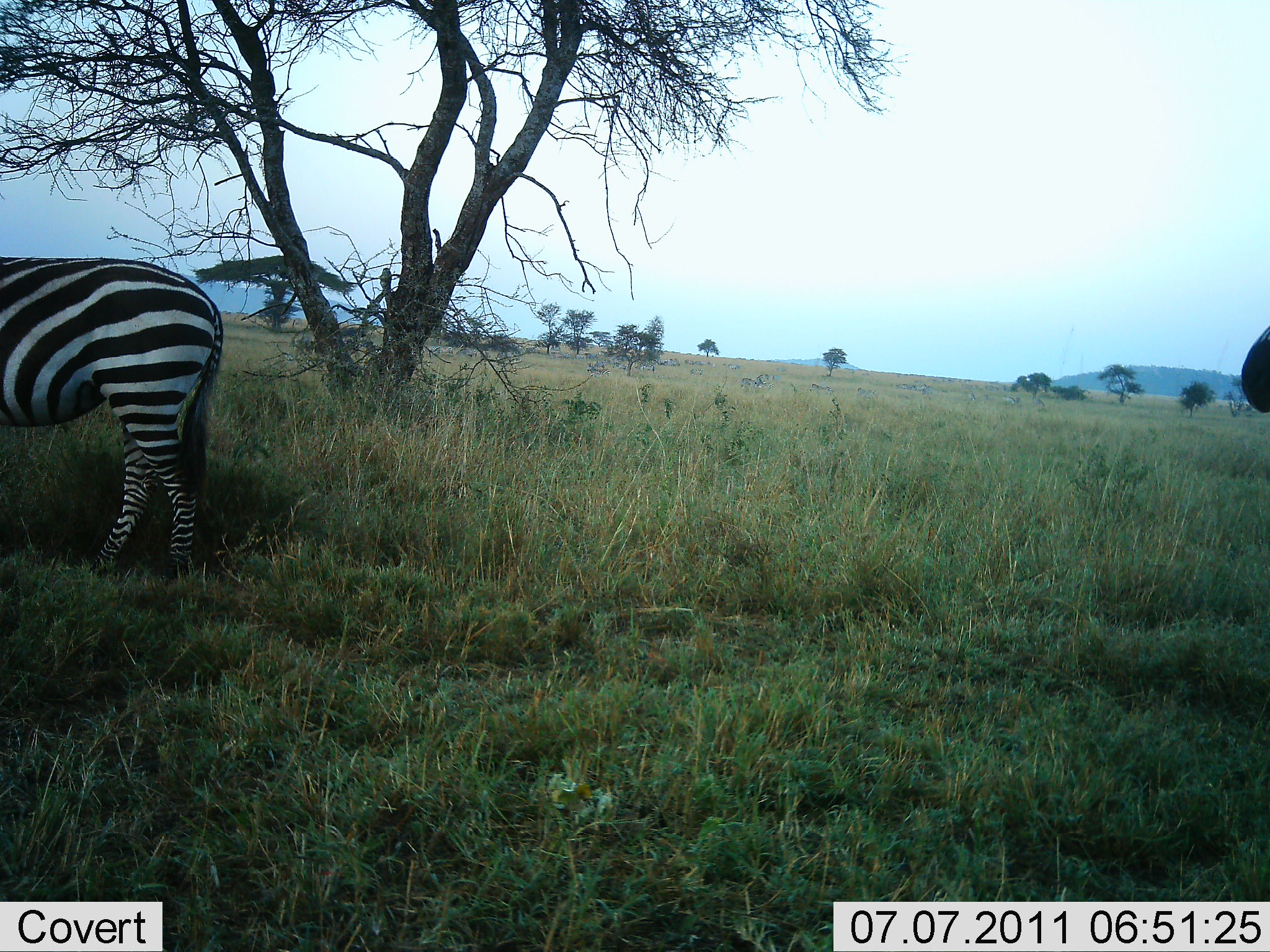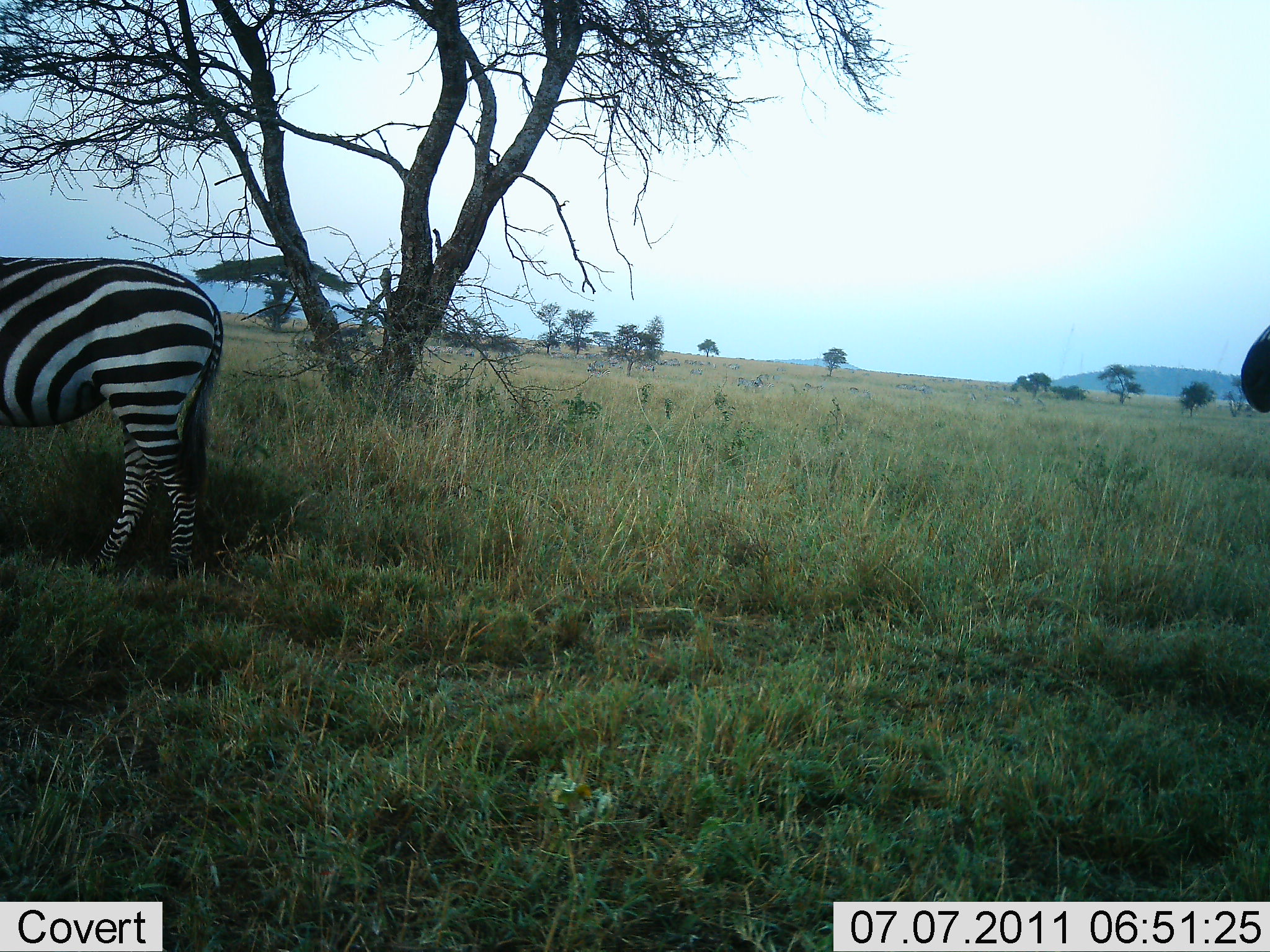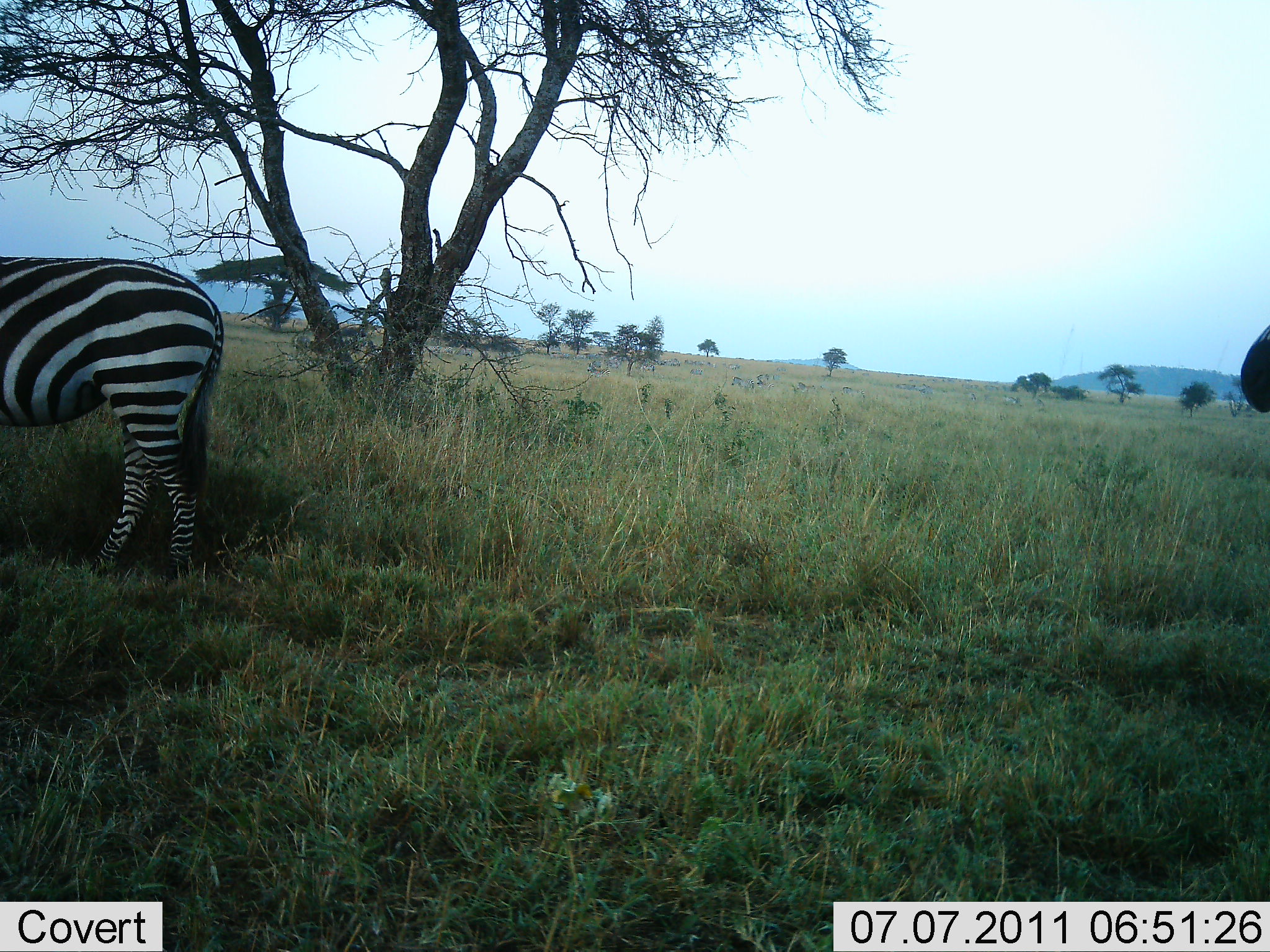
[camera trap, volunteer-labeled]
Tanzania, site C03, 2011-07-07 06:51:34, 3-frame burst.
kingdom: Animalia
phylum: Chordata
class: Mammalia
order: Perissodactyla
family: Equidae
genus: Equus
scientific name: Equus quagga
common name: plains zebra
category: zebra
Zebra (plains zebra) (Equus quagga), count 1. Behavior (volunteer vote fractions): standing 67%, resting 0%, moving 25%, interacting 0%. Young present (vote fraction): 0%. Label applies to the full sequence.